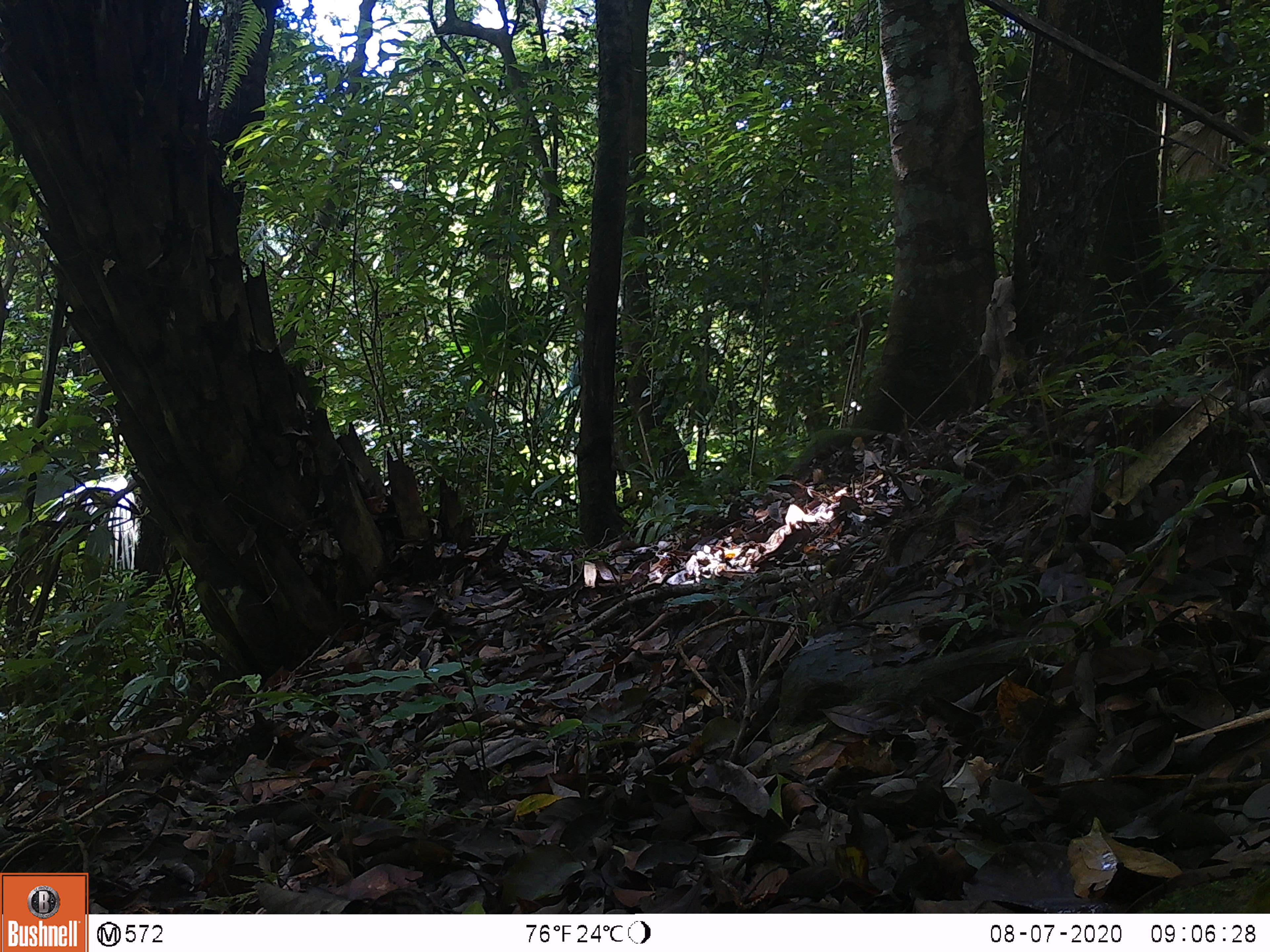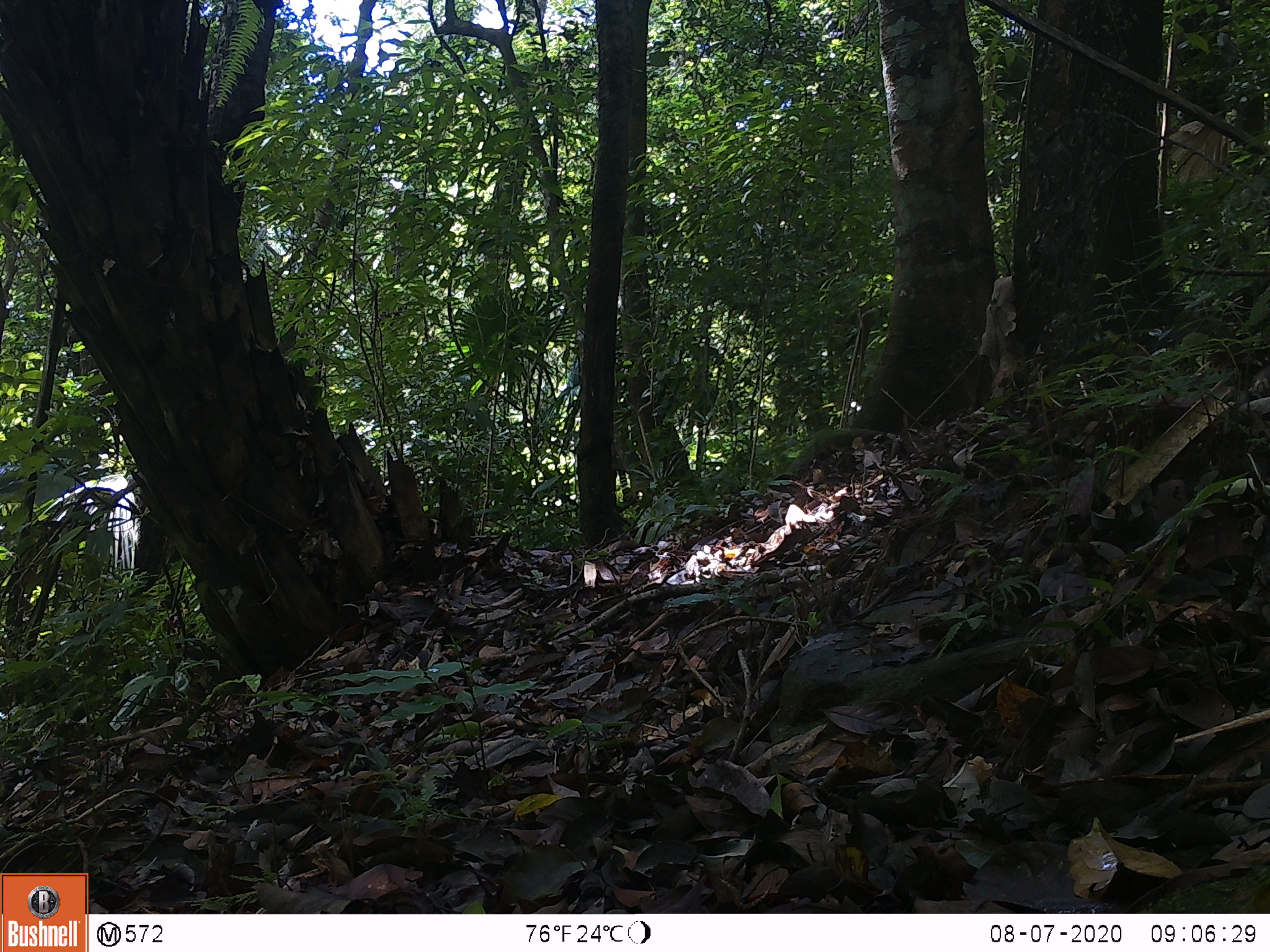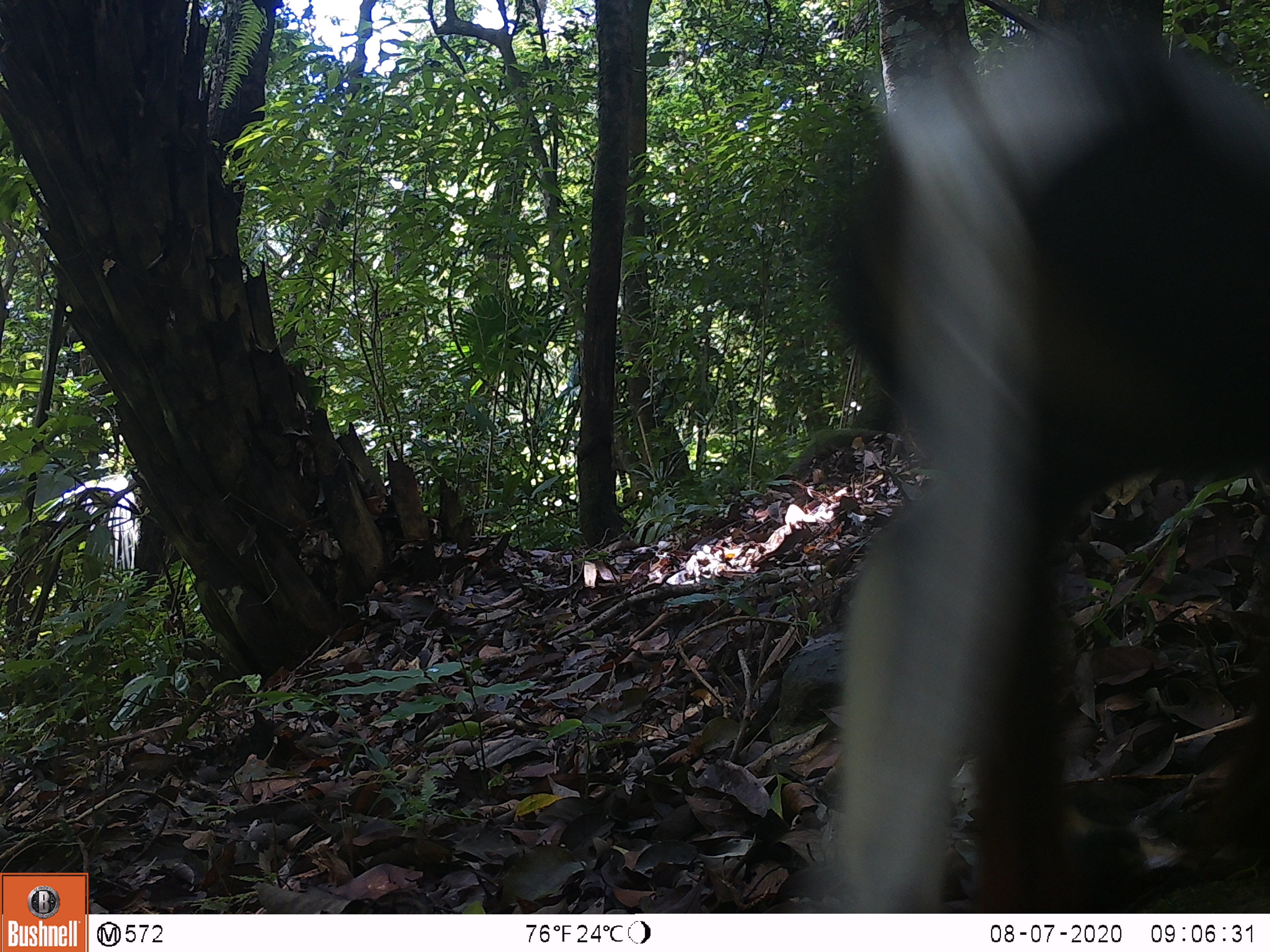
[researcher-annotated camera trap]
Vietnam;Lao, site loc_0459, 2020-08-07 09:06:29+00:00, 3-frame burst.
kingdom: Animalia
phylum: Chordata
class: Mammalia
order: Primates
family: Cercopithecidae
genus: Pygathrix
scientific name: Pygathrix nemaeus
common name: red-shanked douc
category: red shanked douc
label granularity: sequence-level